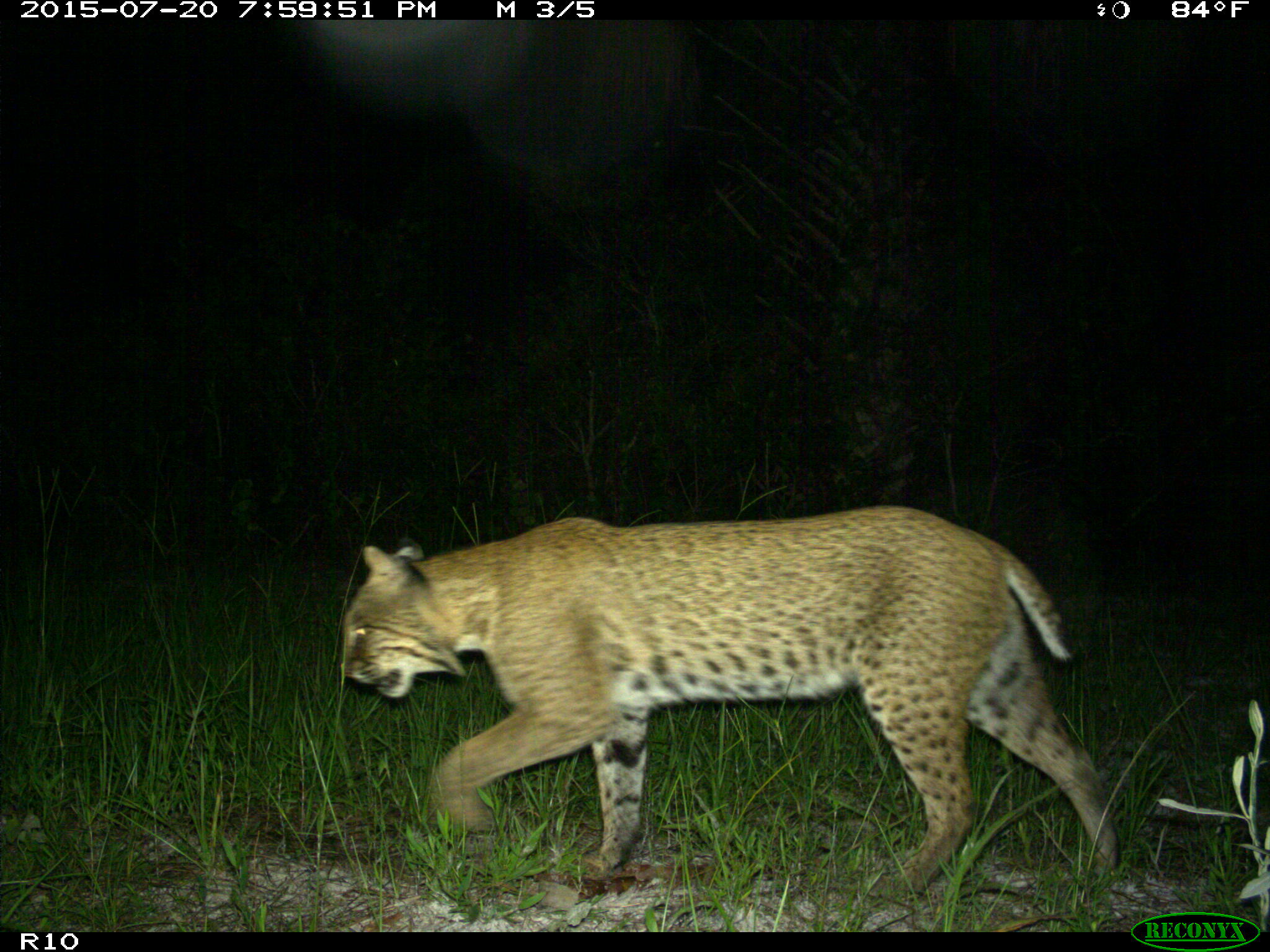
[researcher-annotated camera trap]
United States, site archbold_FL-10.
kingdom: Animalia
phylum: Chordata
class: Mammalia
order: Carnivora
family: Felidae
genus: Lynx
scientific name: Lynx rufus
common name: bobcat